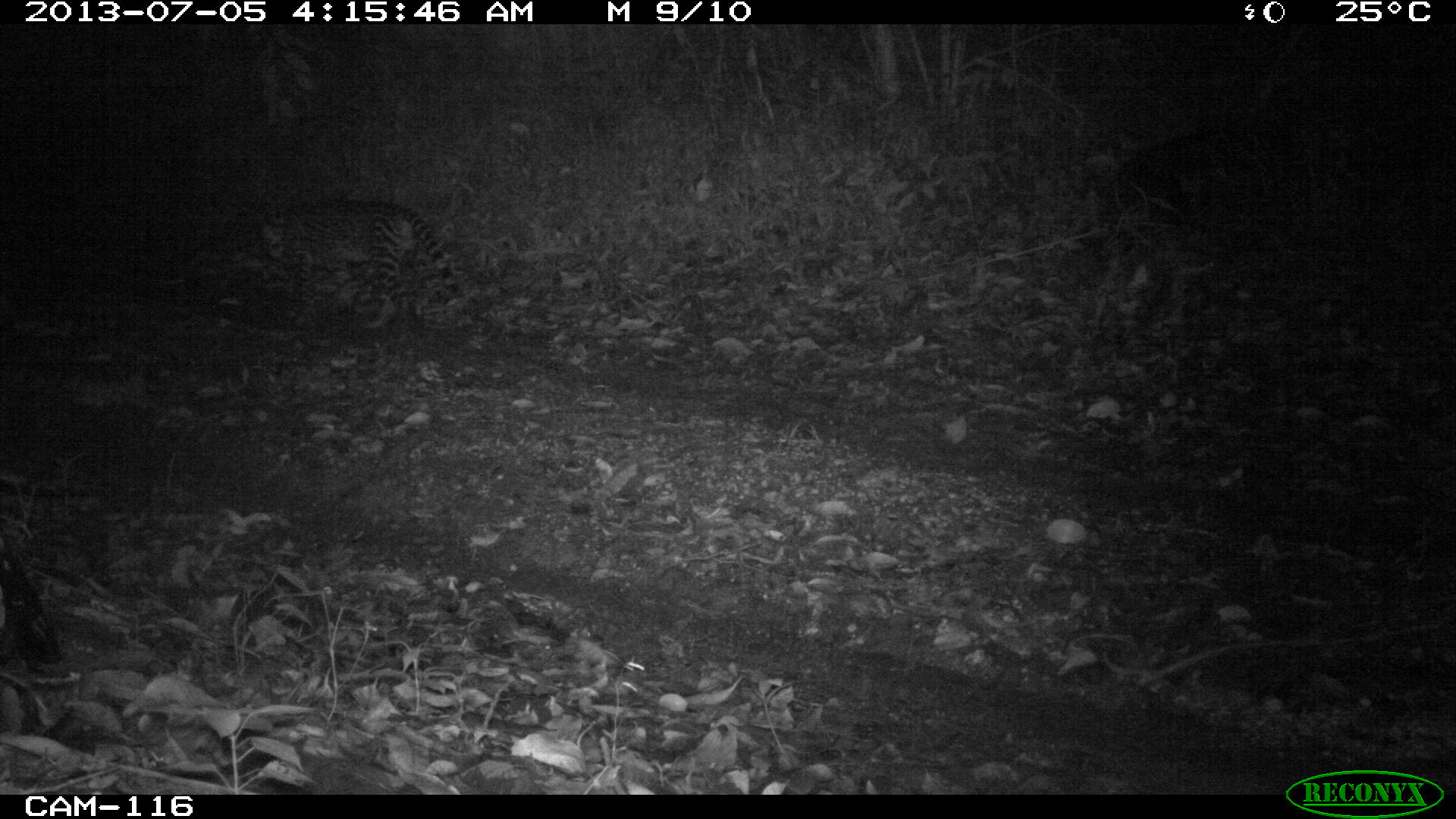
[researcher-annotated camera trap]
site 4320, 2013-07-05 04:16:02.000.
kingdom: Animalia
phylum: Chordata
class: Mammalia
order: Carnivora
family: Felidae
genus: Leopardus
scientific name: Leopardus pardalis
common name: ocelot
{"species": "Leopardus pardalis (ocelot)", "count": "1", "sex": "male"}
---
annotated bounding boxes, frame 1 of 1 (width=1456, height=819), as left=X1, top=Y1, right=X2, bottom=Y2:
leopardus pardalis: left=253, top=198, right=483, bottom=338